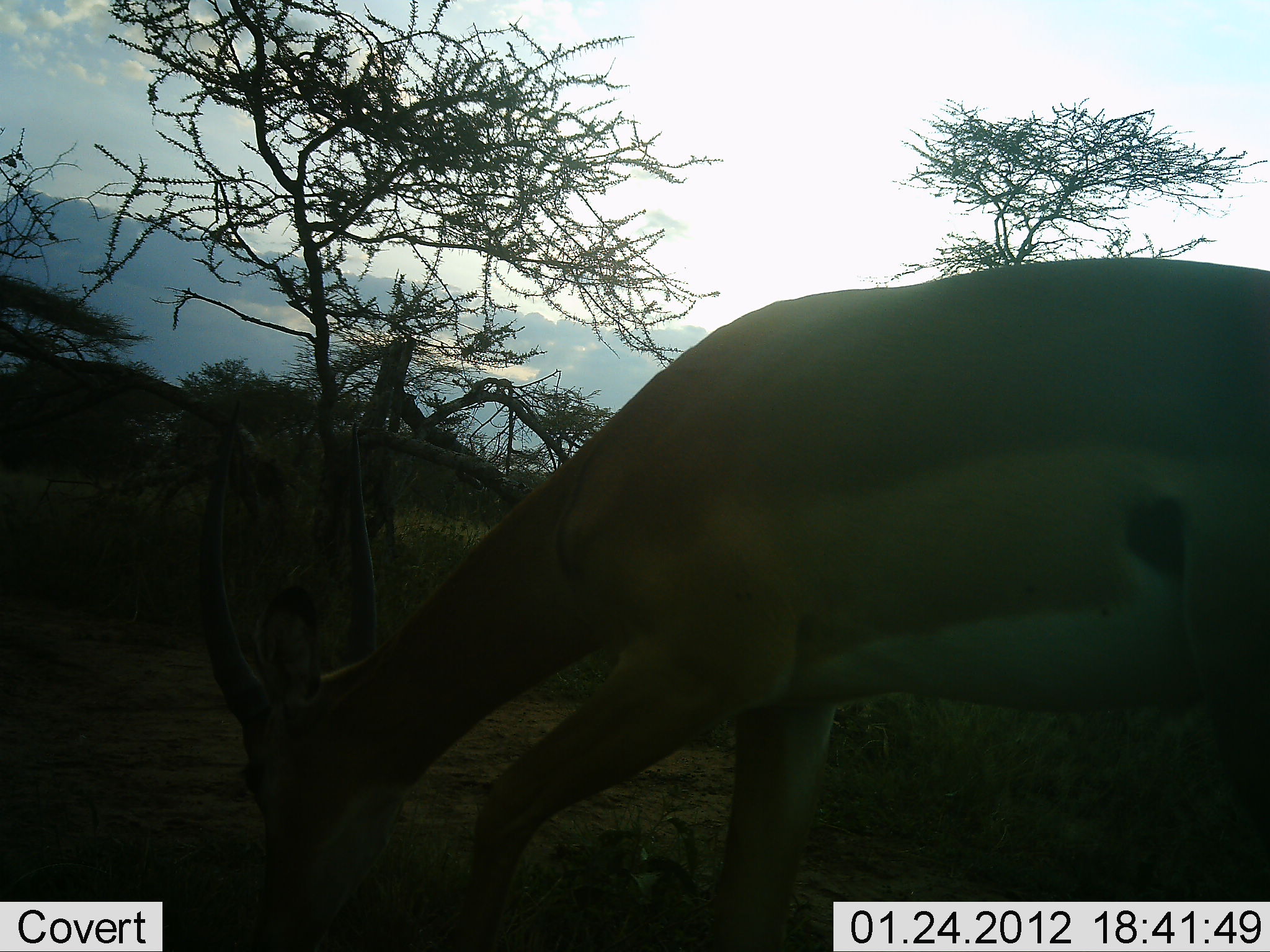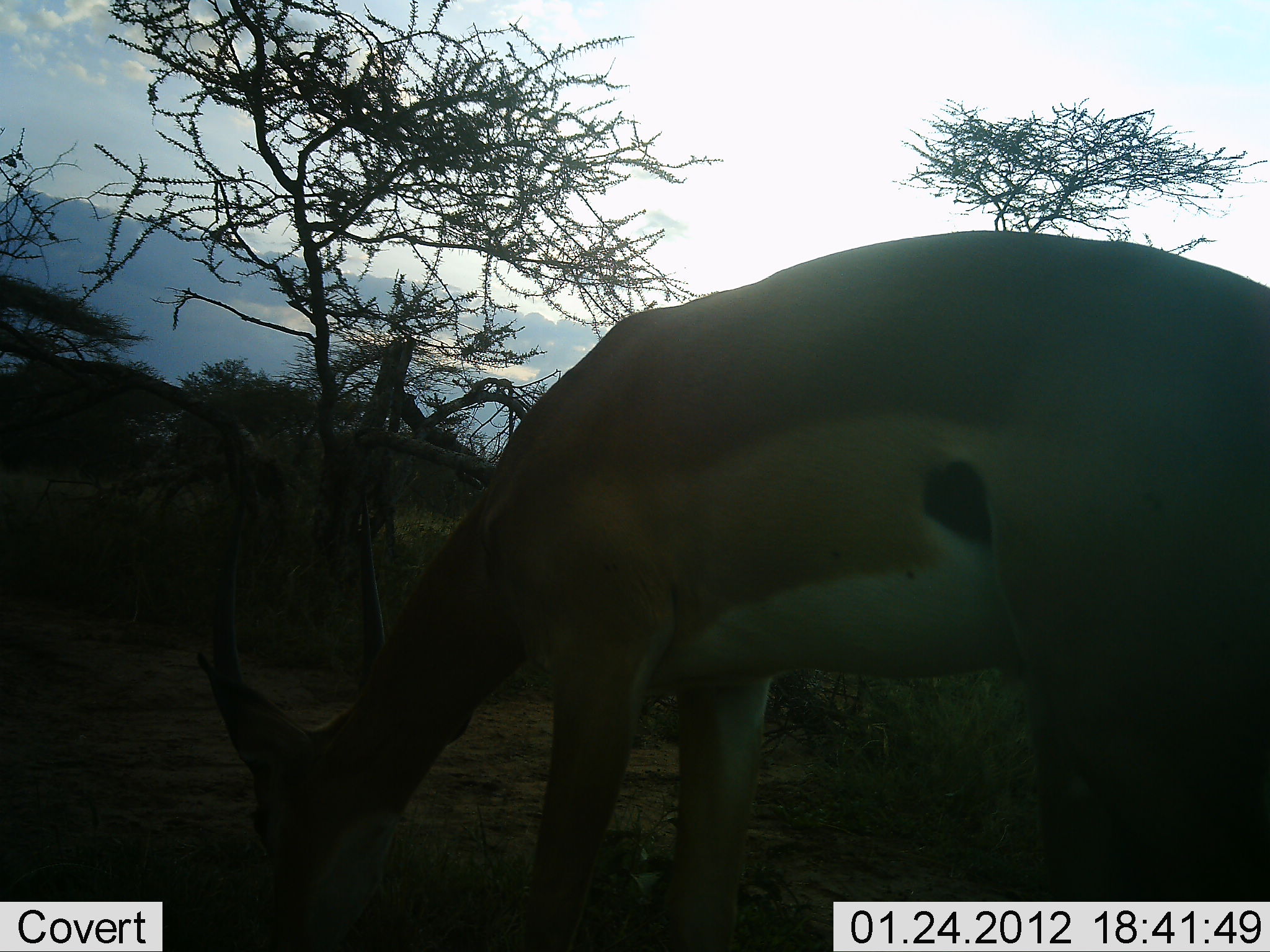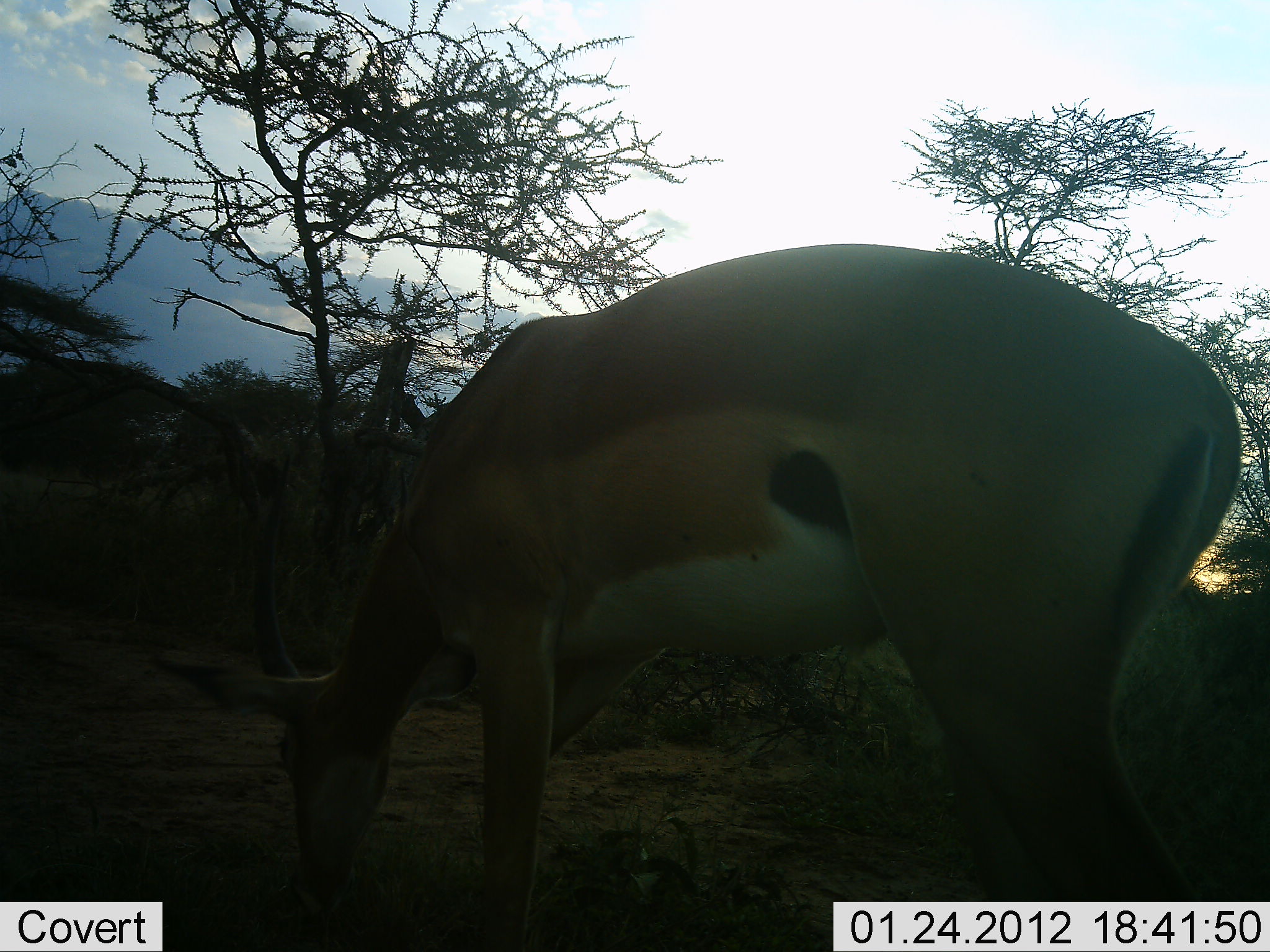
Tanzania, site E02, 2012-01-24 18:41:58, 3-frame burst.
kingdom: Animalia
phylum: Chordata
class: Mammalia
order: Artiodactyla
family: Bovidae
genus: Aepyceros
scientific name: Aepyceros melampus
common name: impala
Impala (Aepyceros melampus), count 1. Behavior (volunteer vote fractions): standing 14%, resting 0%, moving 7%, interacting 0%. Young present (vote fraction): 0%. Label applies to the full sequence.